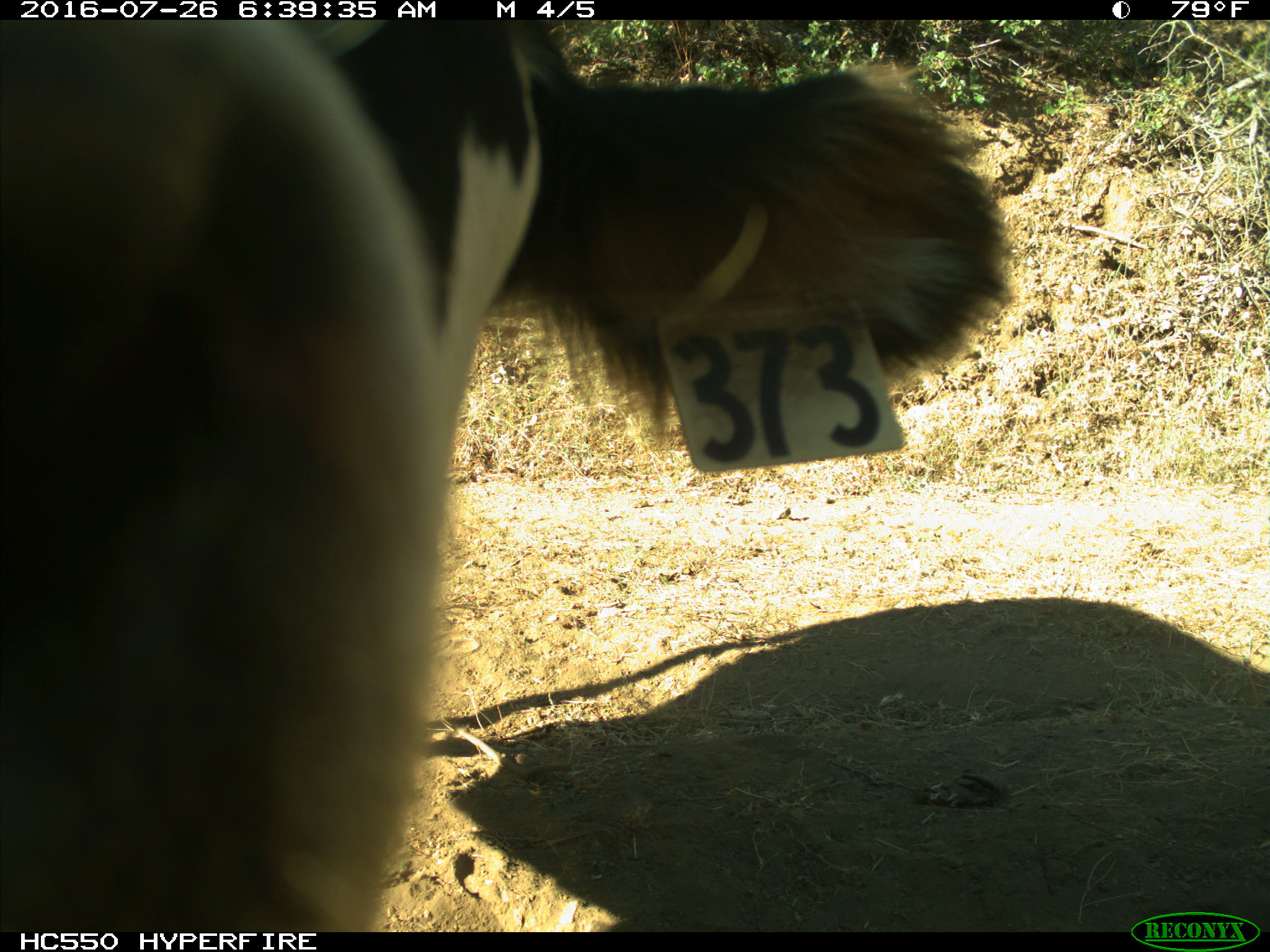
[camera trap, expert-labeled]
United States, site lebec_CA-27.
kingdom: Animalia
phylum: Chordata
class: Mammalia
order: Artiodactyla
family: Bovidae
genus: Bos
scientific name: Bos taurus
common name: domestic cow